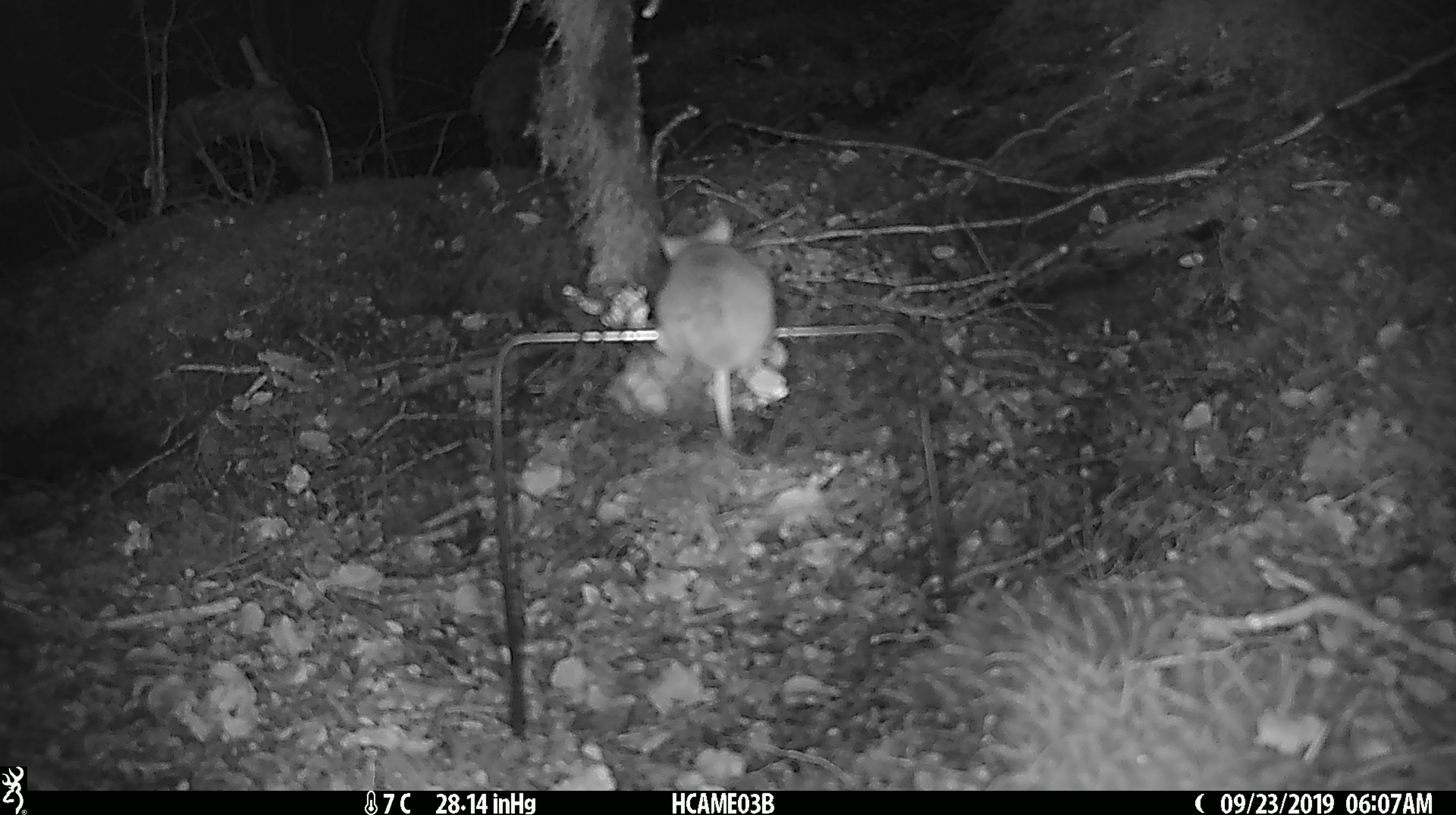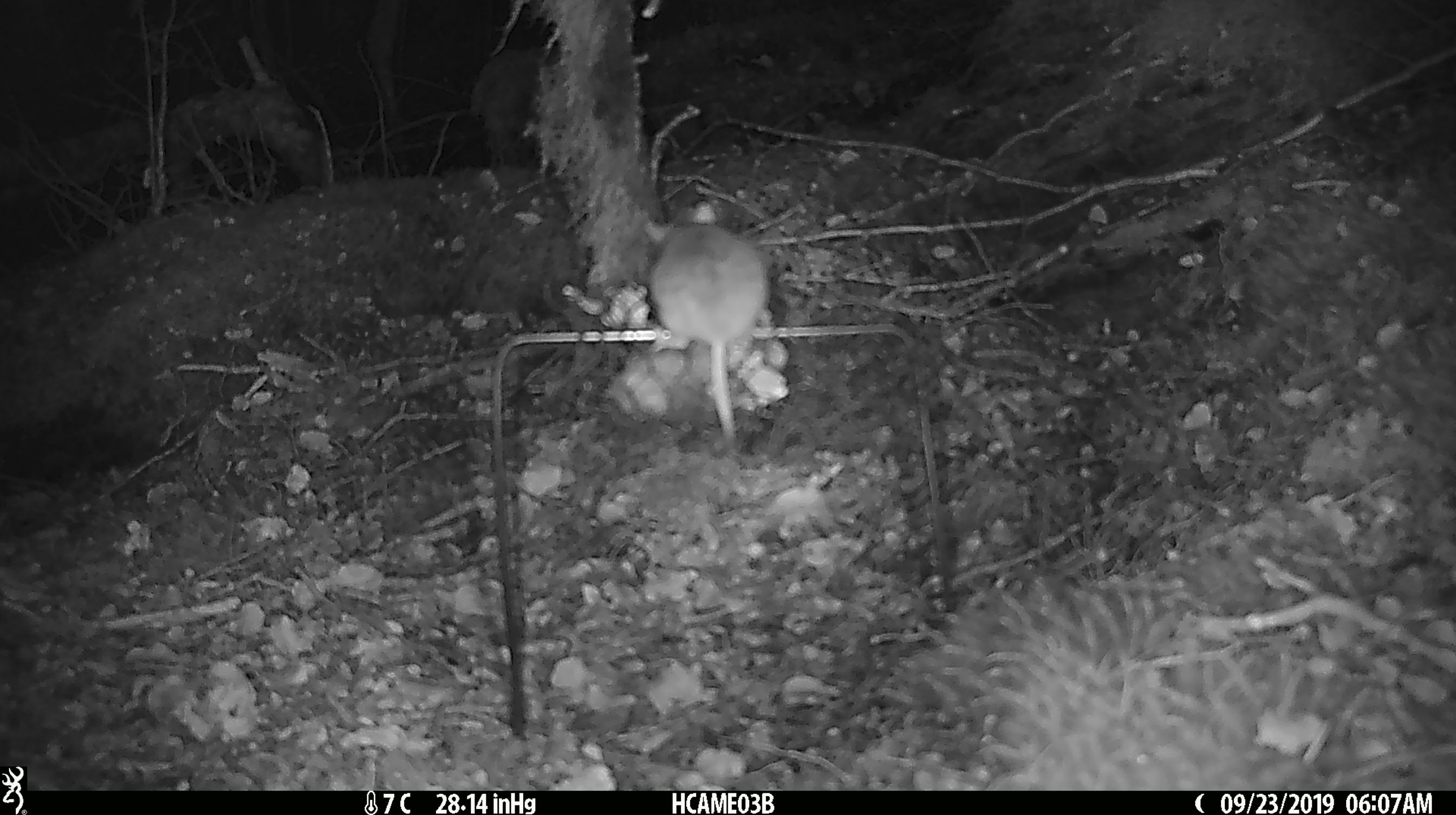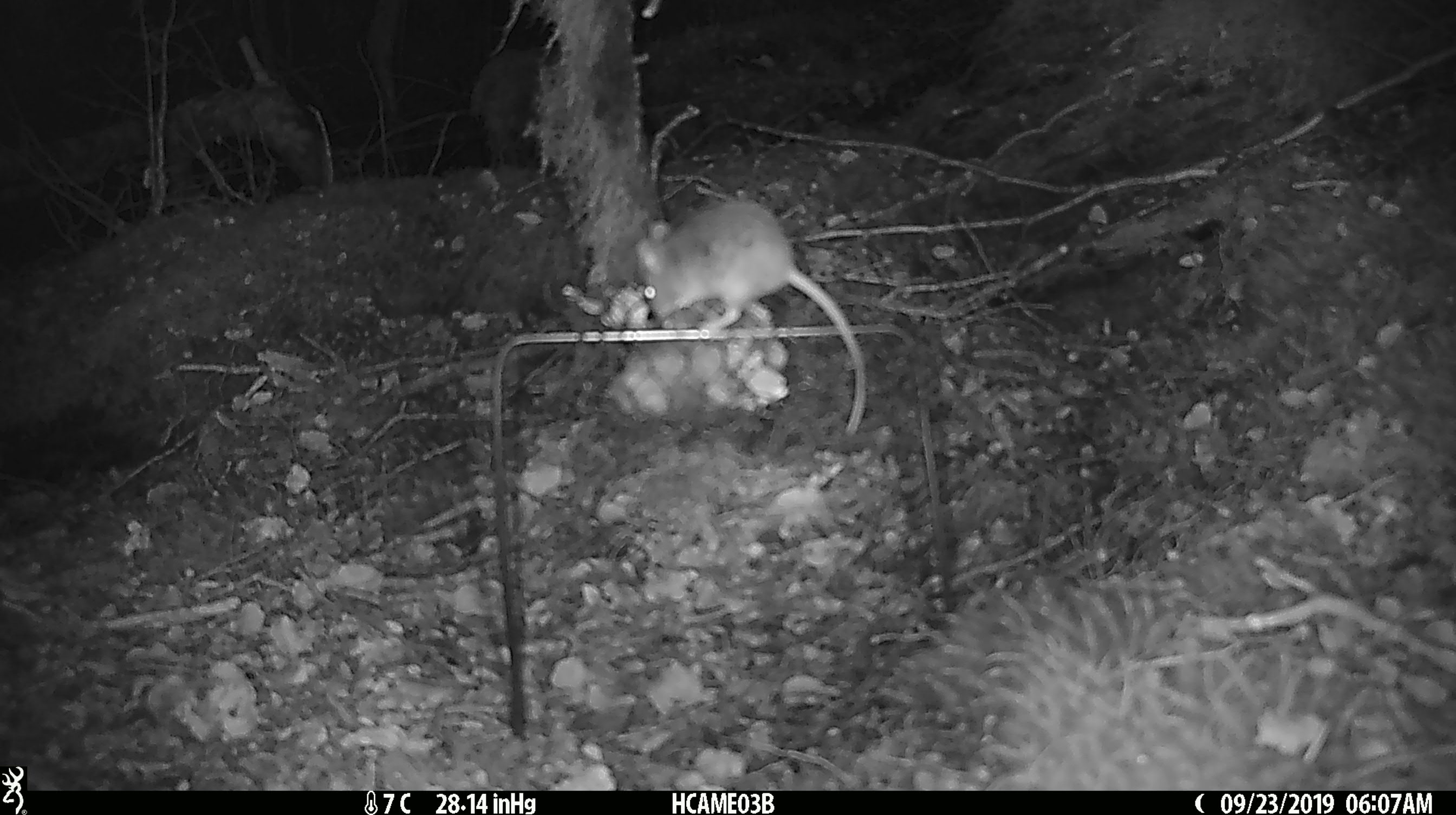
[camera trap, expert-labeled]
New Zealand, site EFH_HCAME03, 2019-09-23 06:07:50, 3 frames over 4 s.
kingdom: Animalia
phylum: Chordata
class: Mammalia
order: Rodentia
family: Muridae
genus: Mus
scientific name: Mus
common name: mouse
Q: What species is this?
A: Mouse (Mus).